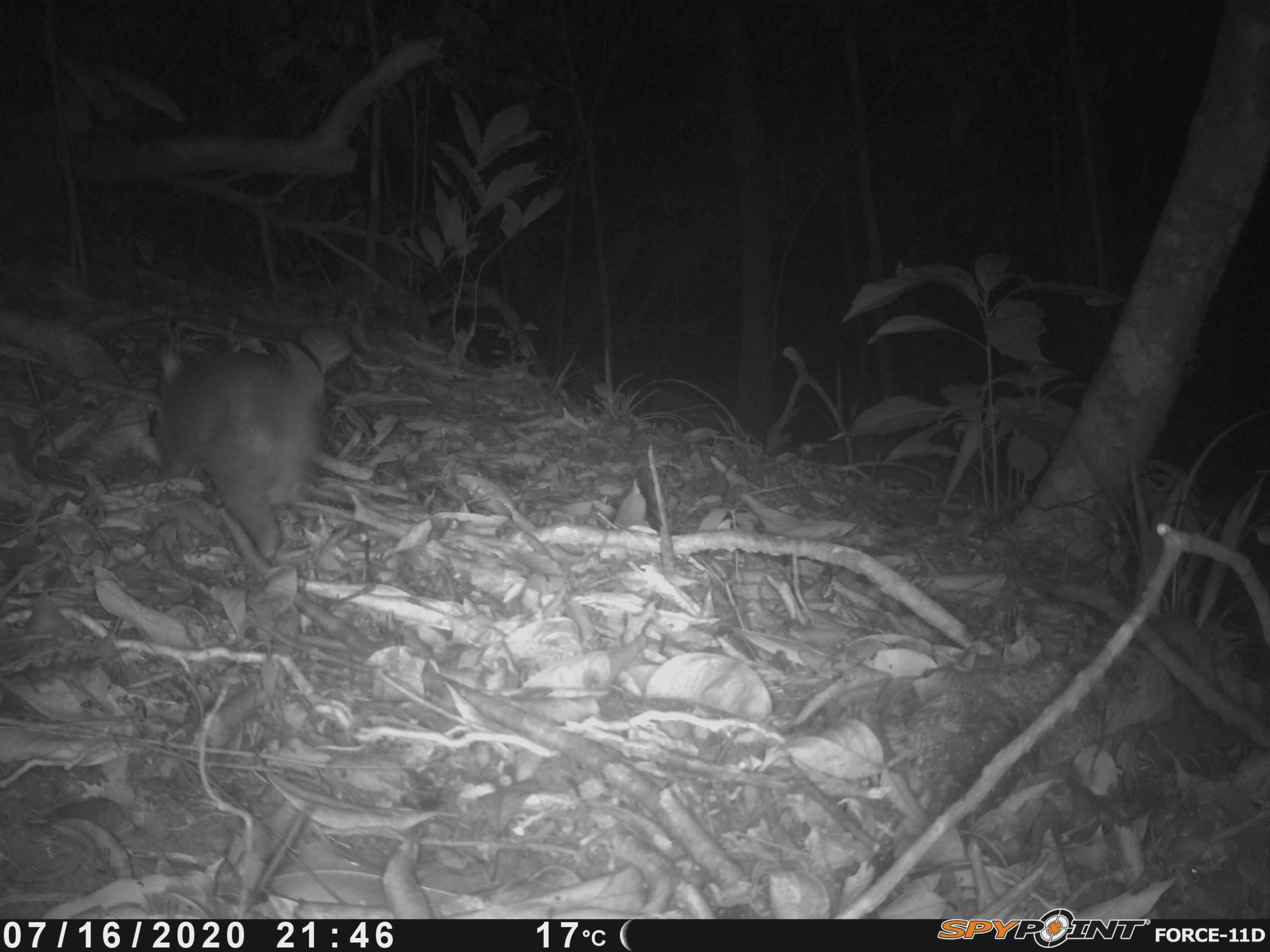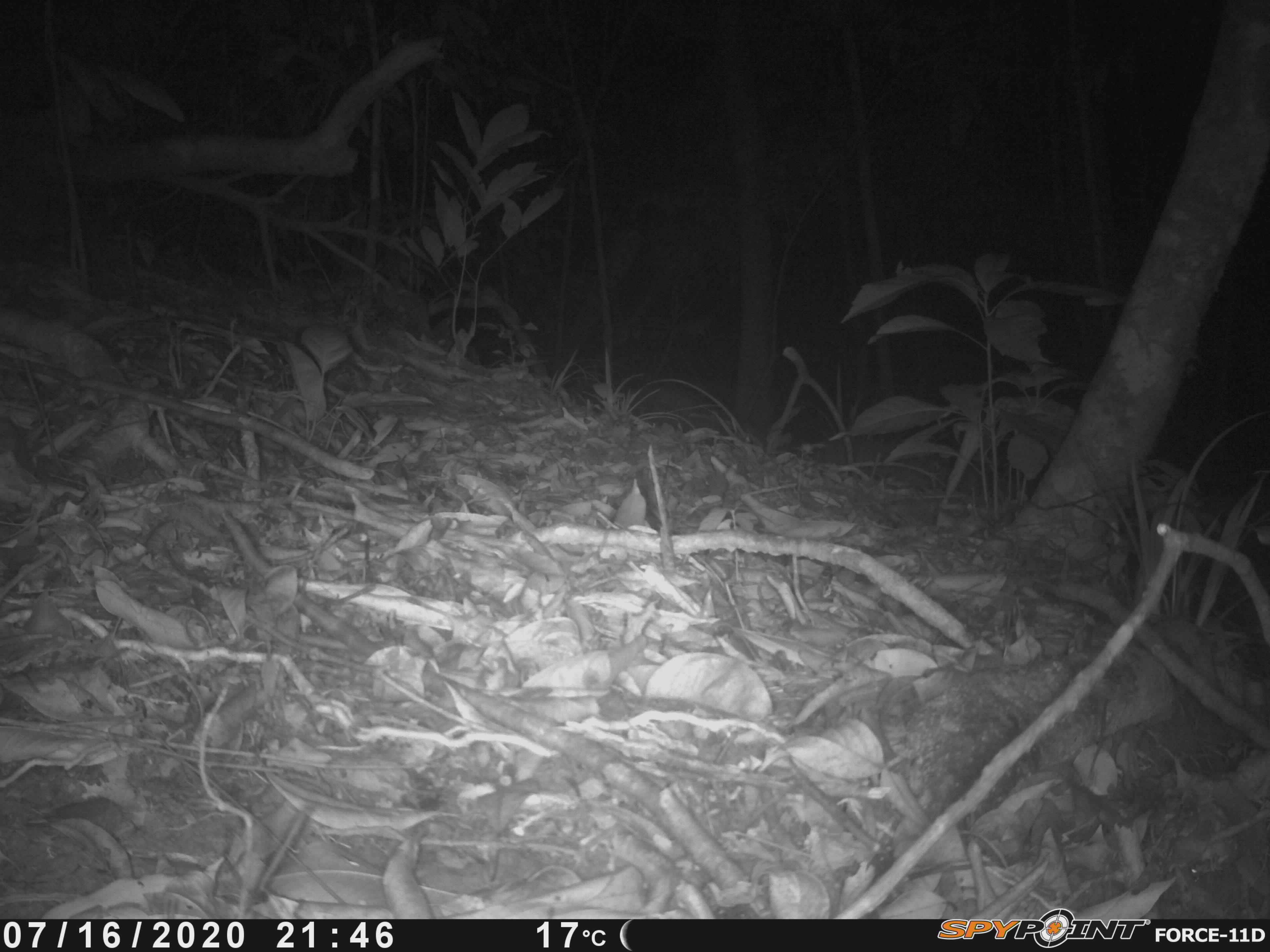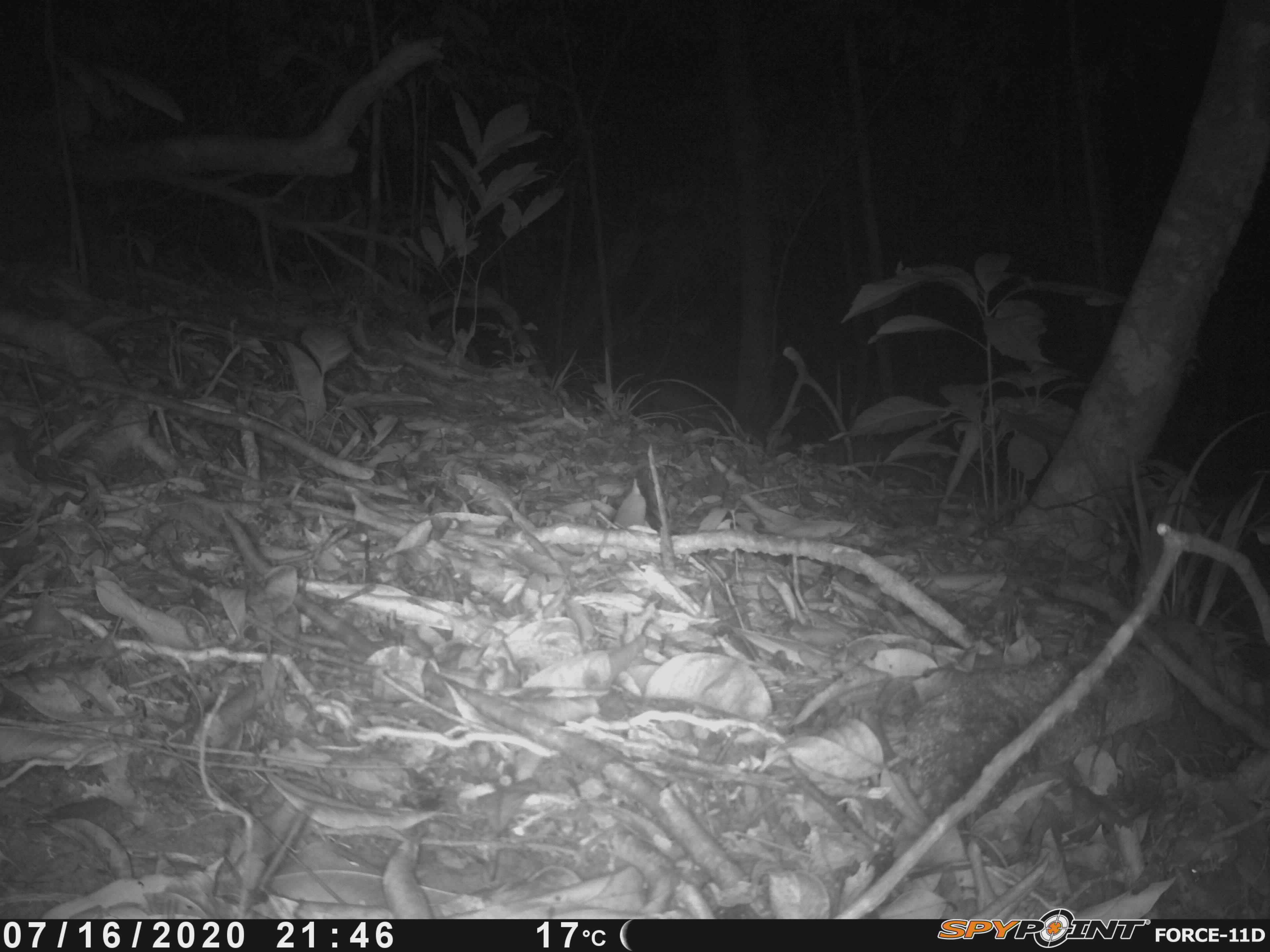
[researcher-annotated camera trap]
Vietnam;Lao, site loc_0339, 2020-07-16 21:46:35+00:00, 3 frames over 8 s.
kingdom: Animalia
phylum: Chordata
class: Mammalia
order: Carnivora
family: Mustelidae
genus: Melogale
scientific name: Melogale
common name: ferret badger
Ferret badger (Melogale). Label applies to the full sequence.